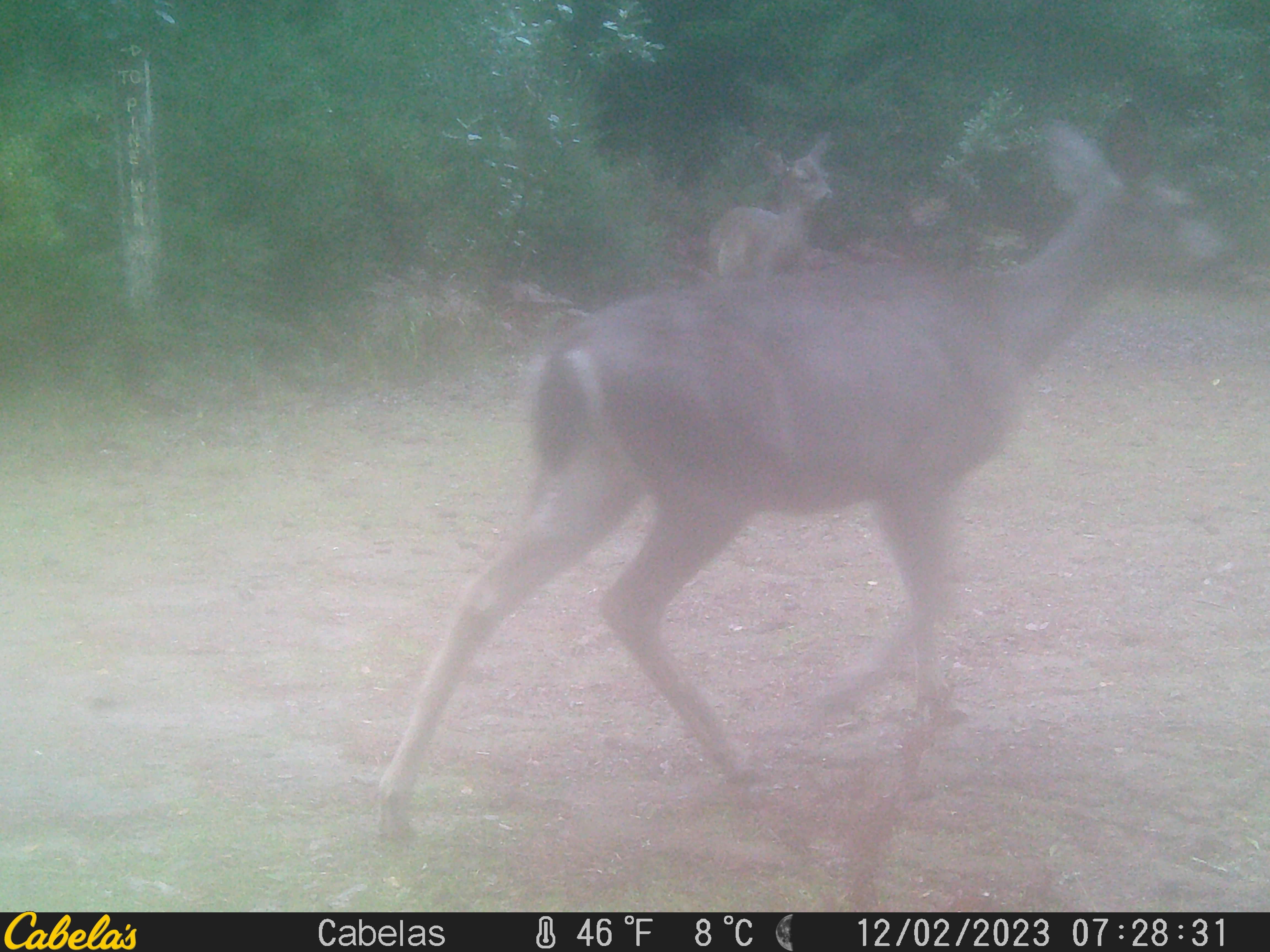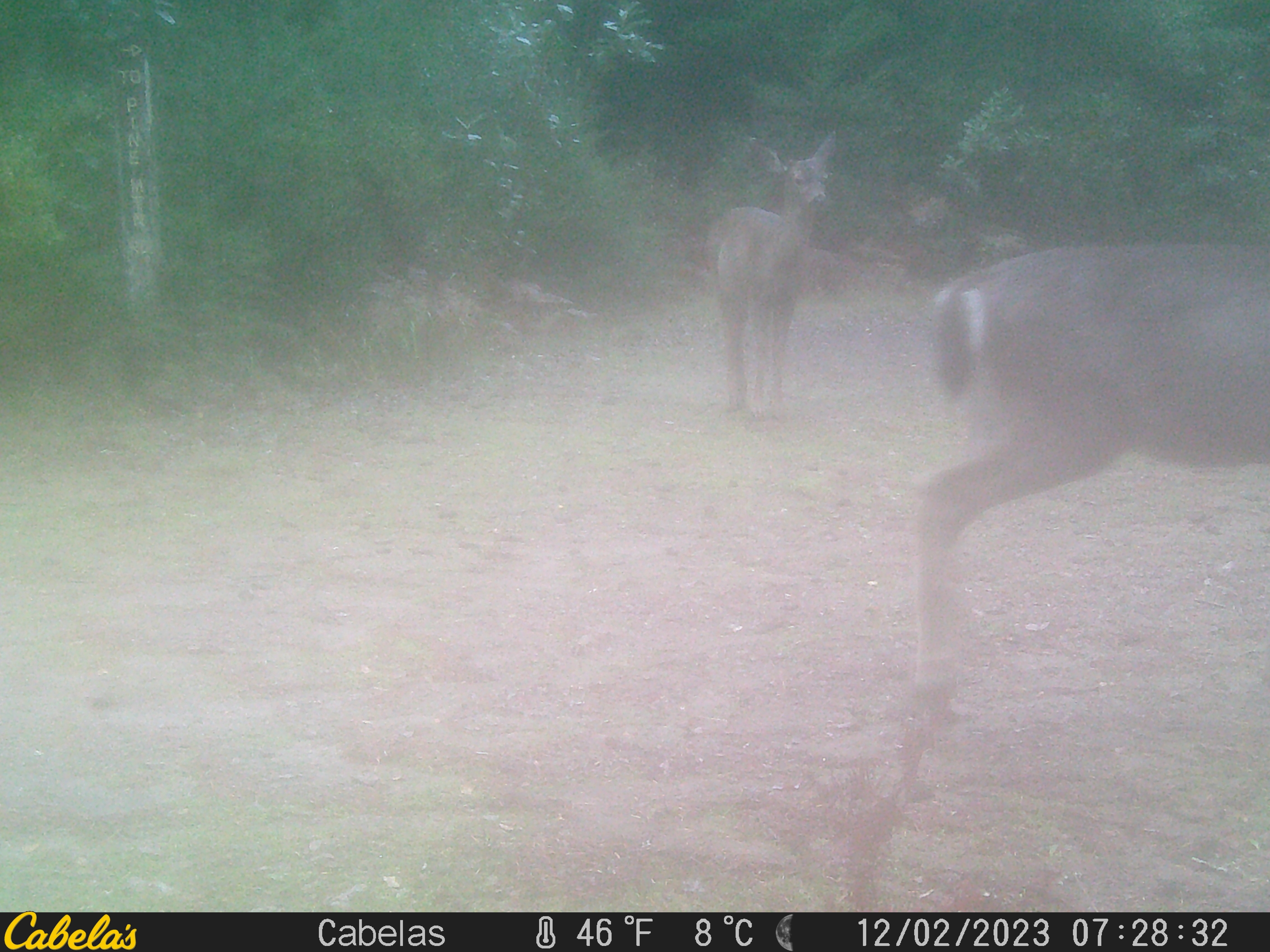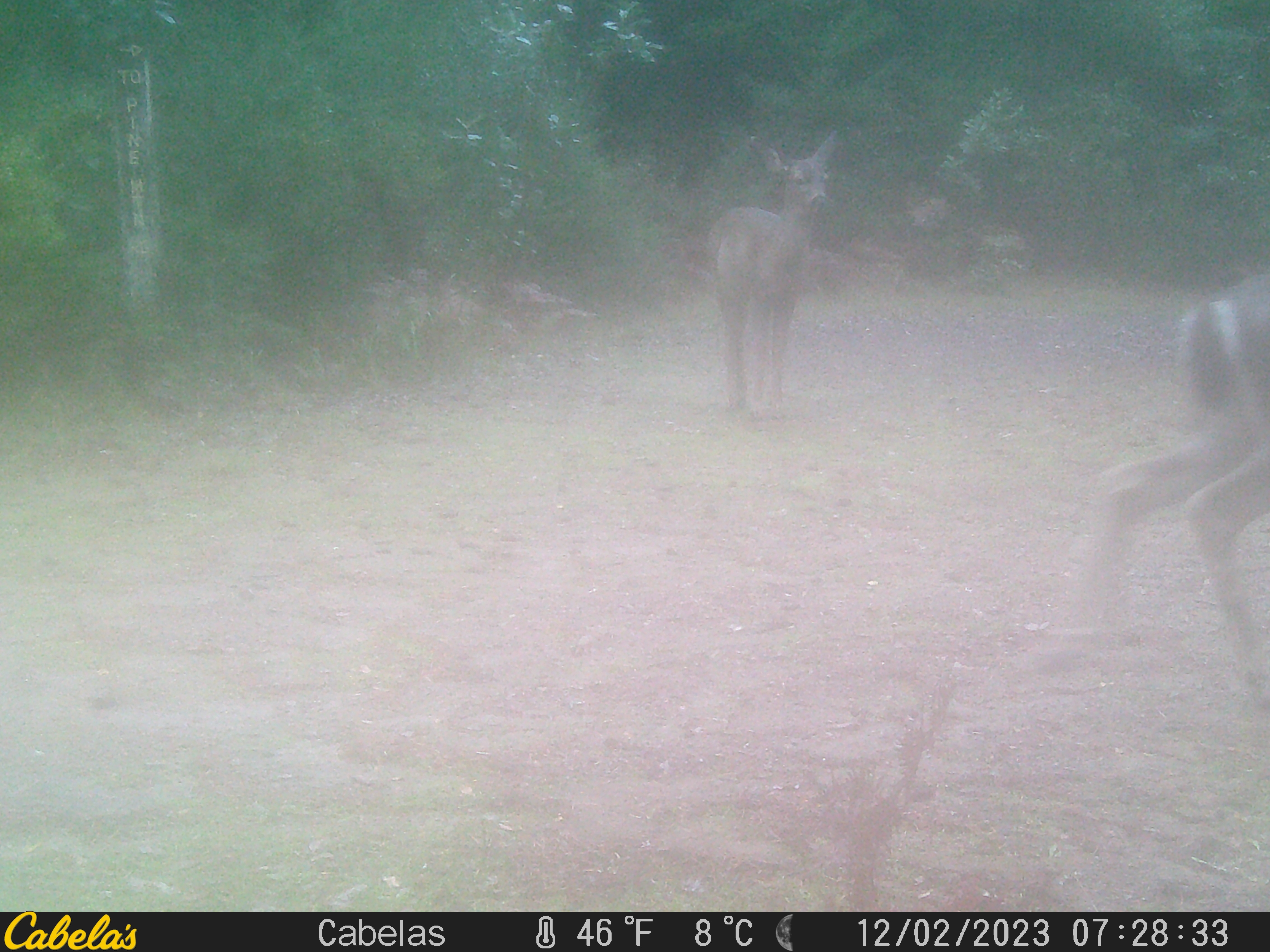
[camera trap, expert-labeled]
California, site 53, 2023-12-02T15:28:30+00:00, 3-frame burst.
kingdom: Animalia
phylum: Chordata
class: Mammalia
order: Artiodactyla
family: Cervidae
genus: Odocoileus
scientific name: Odocoileus hemionus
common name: mule deer